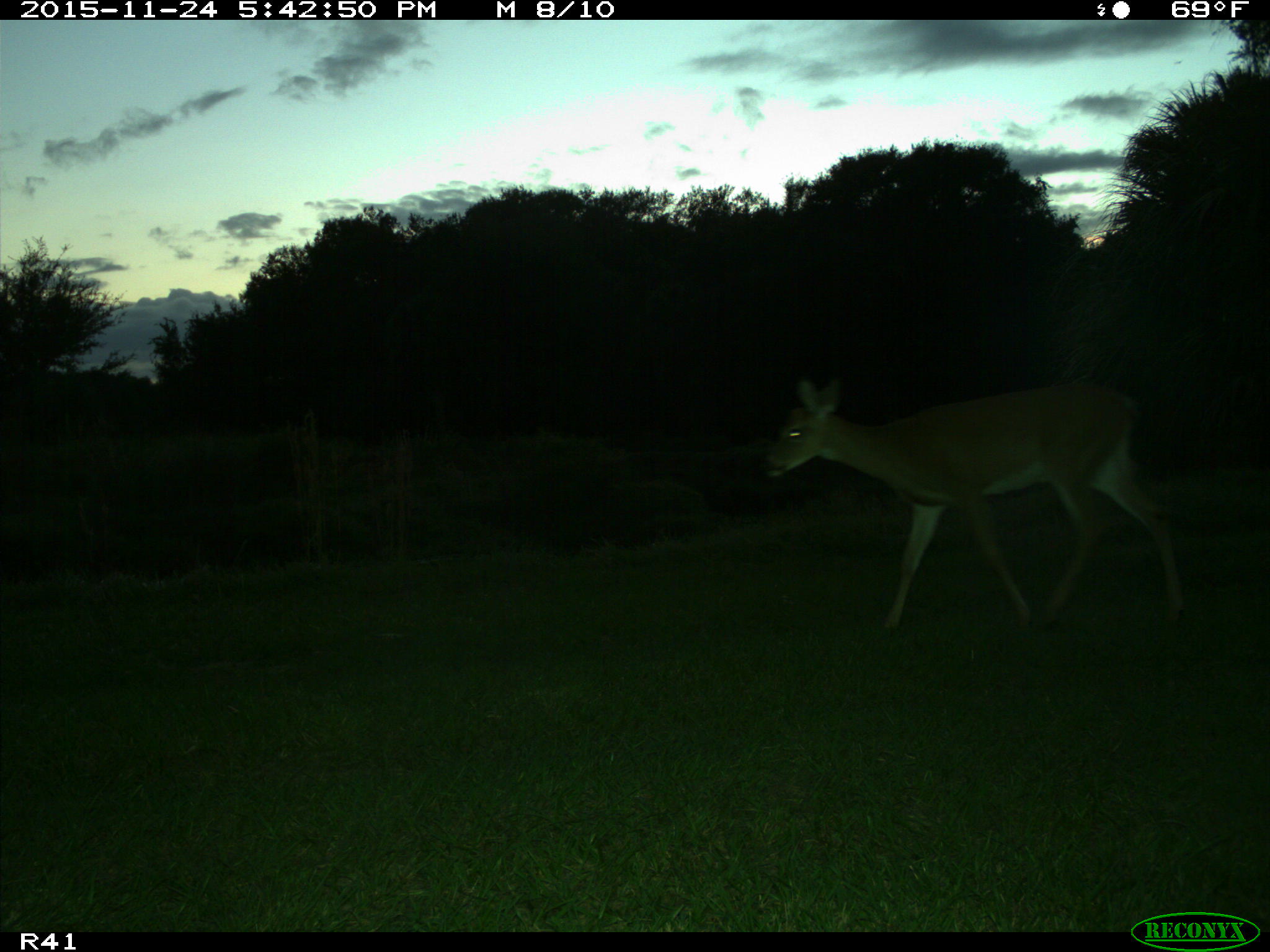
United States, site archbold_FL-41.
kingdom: Animalia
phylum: Chordata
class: Mammalia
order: Artiodactyla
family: Cervidae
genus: Odocoileus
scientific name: Odocoileus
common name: deer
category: unidentified deer